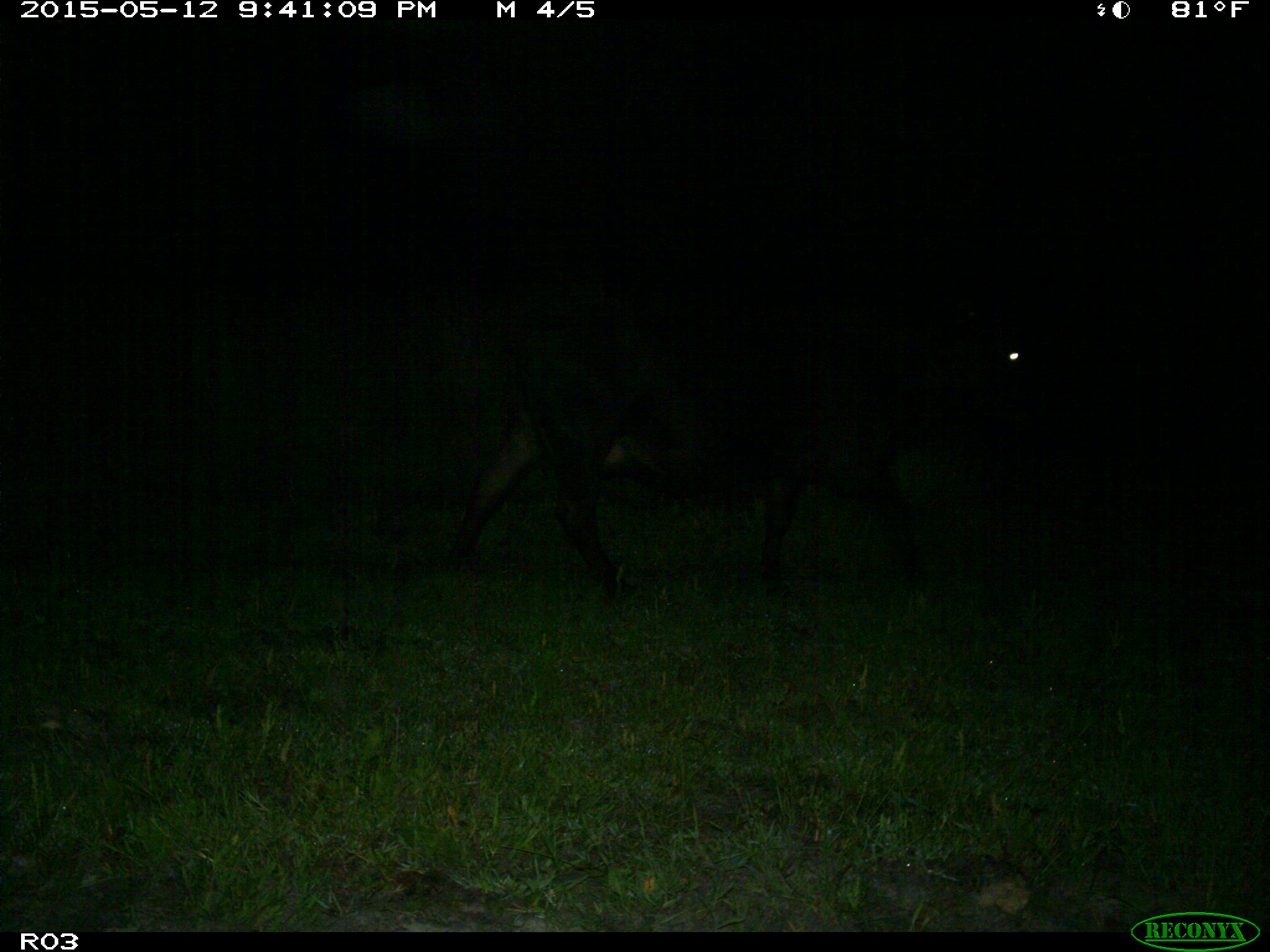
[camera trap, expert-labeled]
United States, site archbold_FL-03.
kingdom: Animalia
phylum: Chordata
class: Mammalia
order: Artiodactyla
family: Bovidae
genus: Bos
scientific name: Bos taurus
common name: domestic cow